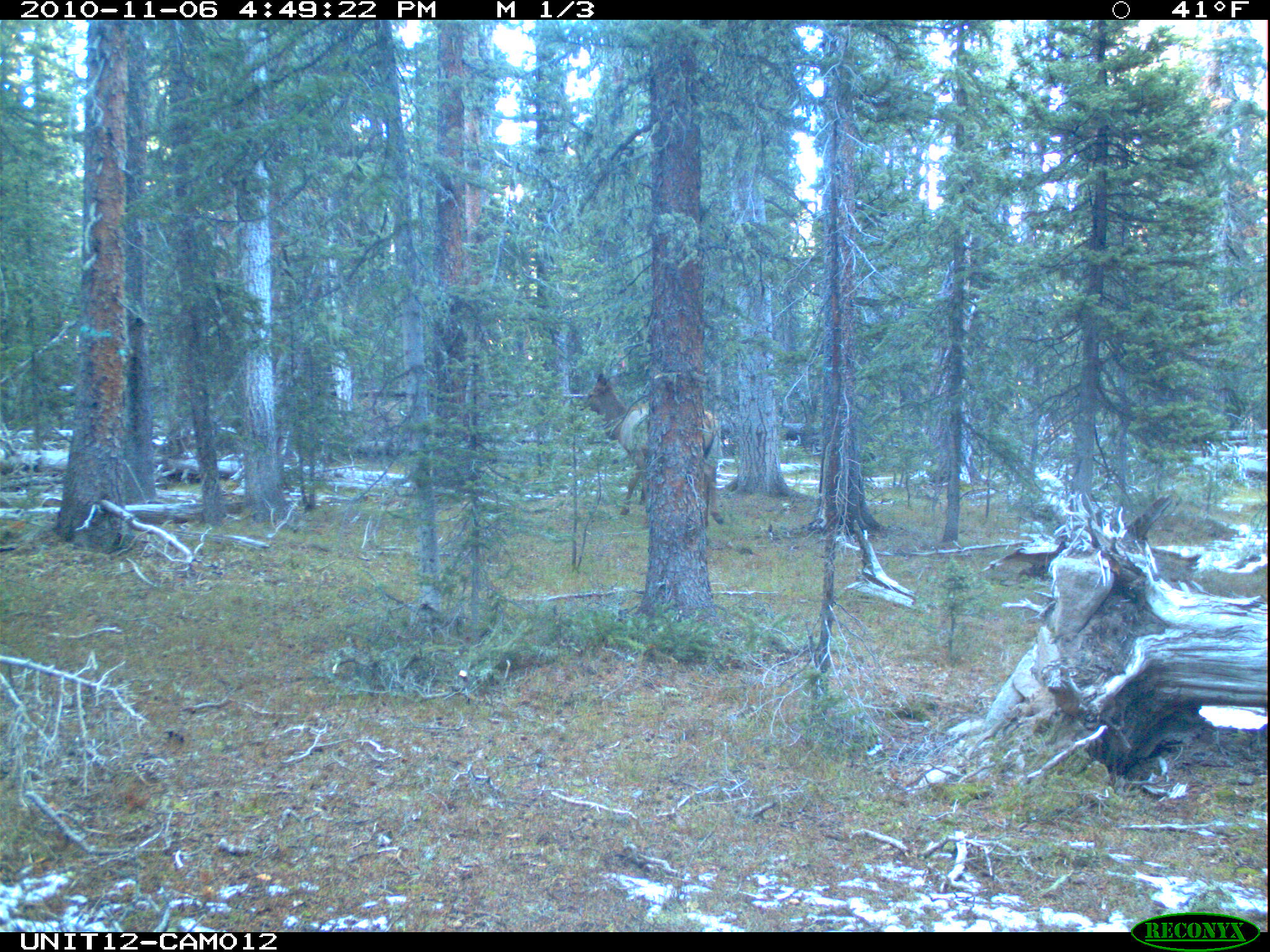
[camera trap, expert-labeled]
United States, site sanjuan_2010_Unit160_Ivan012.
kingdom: Animalia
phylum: Chordata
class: Mammalia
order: Artiodactyla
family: Cervidae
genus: Cervus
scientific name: Cervus elaphus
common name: red deer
Cervus elaphus (red deer).